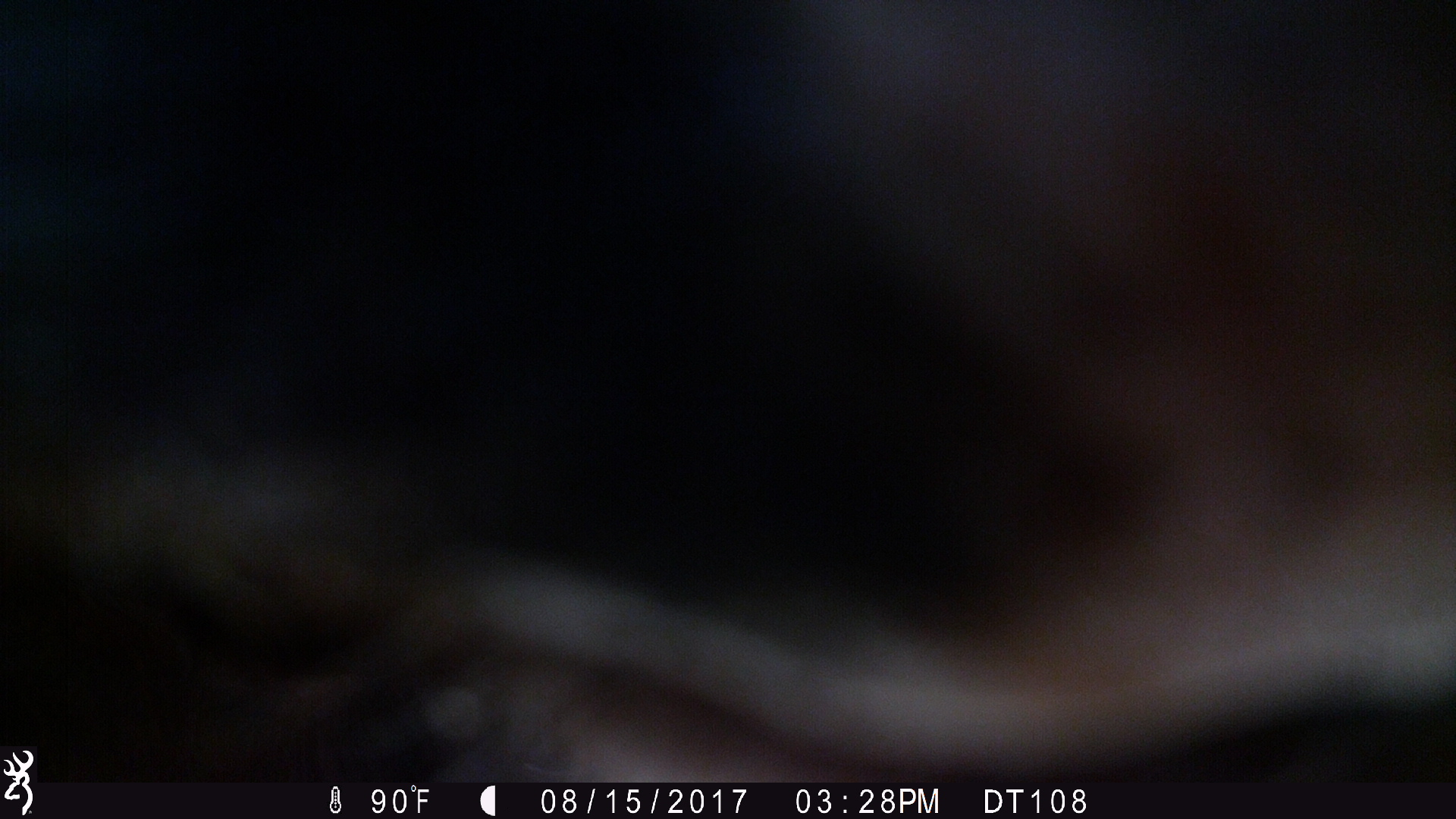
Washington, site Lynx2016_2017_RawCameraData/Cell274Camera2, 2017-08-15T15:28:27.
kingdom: Animalia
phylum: Chordata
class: Mammalia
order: Artiodactyla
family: Bovidae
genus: Bos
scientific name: Bos taurus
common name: domestic cattle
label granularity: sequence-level